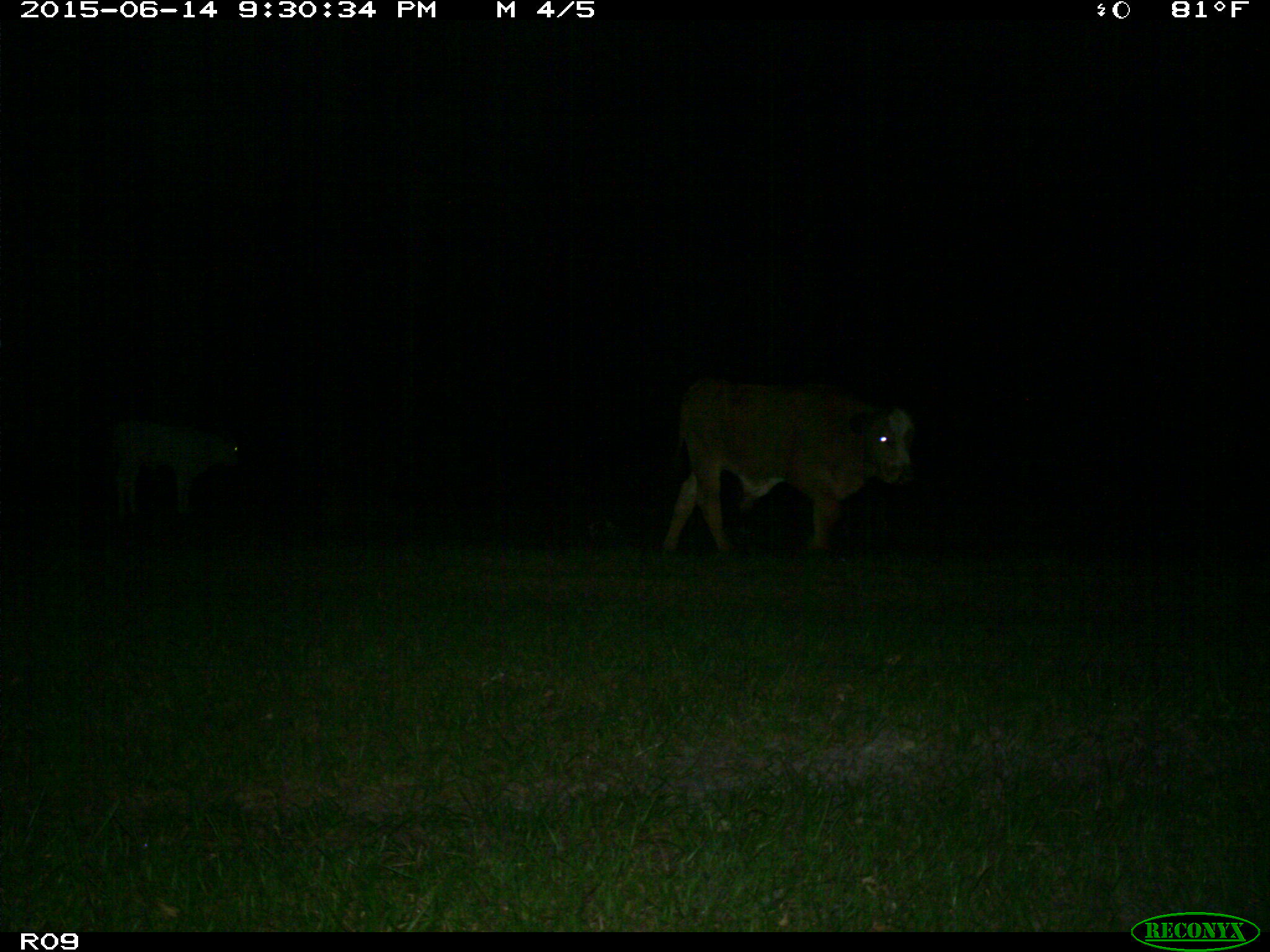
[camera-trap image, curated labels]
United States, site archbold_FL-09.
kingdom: Animalia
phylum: Chordata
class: Mammalia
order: Artiodactyla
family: Bovidae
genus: Bos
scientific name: Bos taurus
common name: domestic cow